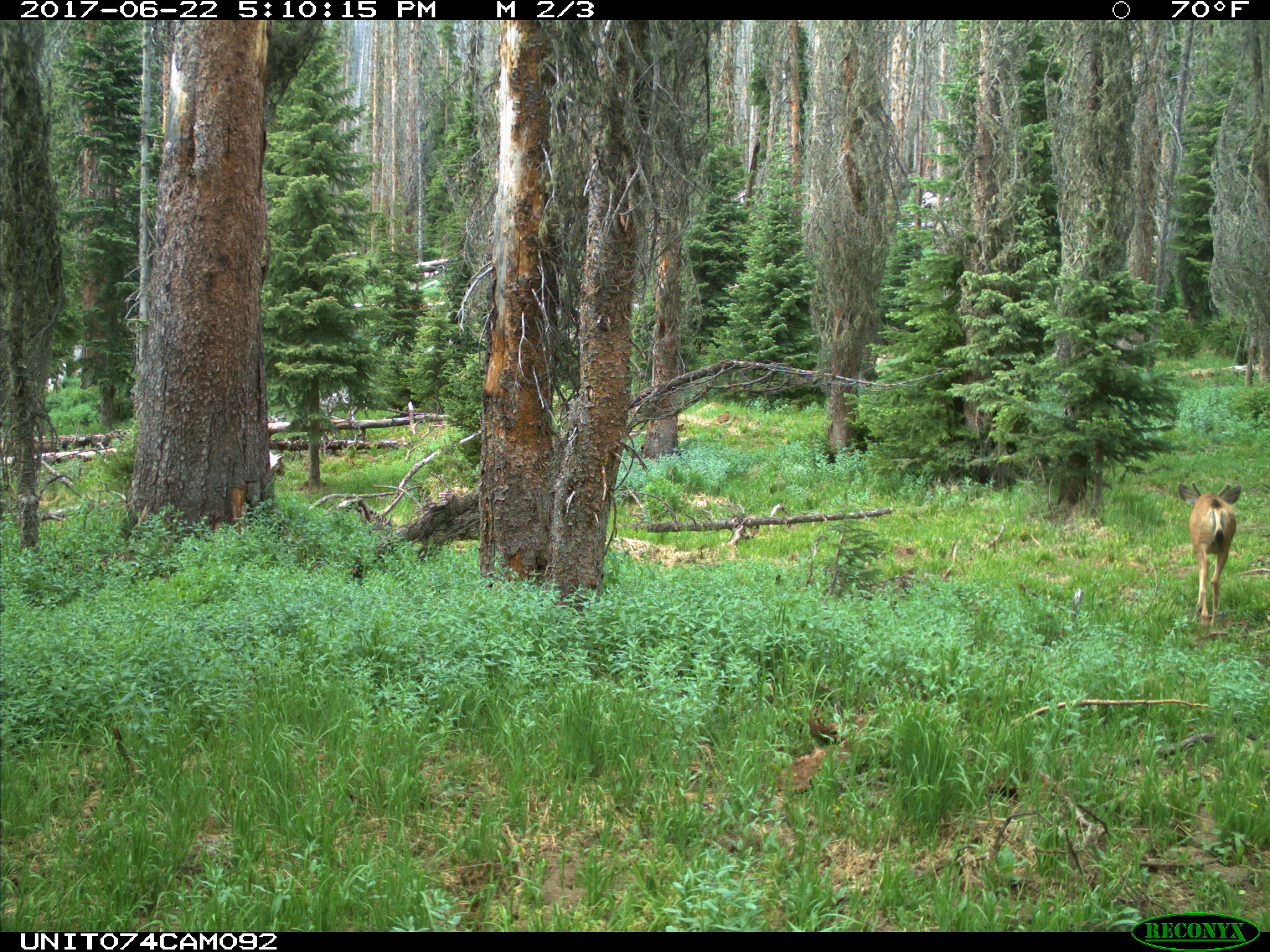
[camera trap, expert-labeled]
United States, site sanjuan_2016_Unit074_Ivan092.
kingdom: Animalia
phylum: Chordata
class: Mammalia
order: Artiodactyla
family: Cervidae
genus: Odocoileus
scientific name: Odocoileus hemionus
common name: mule deer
Odocoileus hemionus (mule deer).